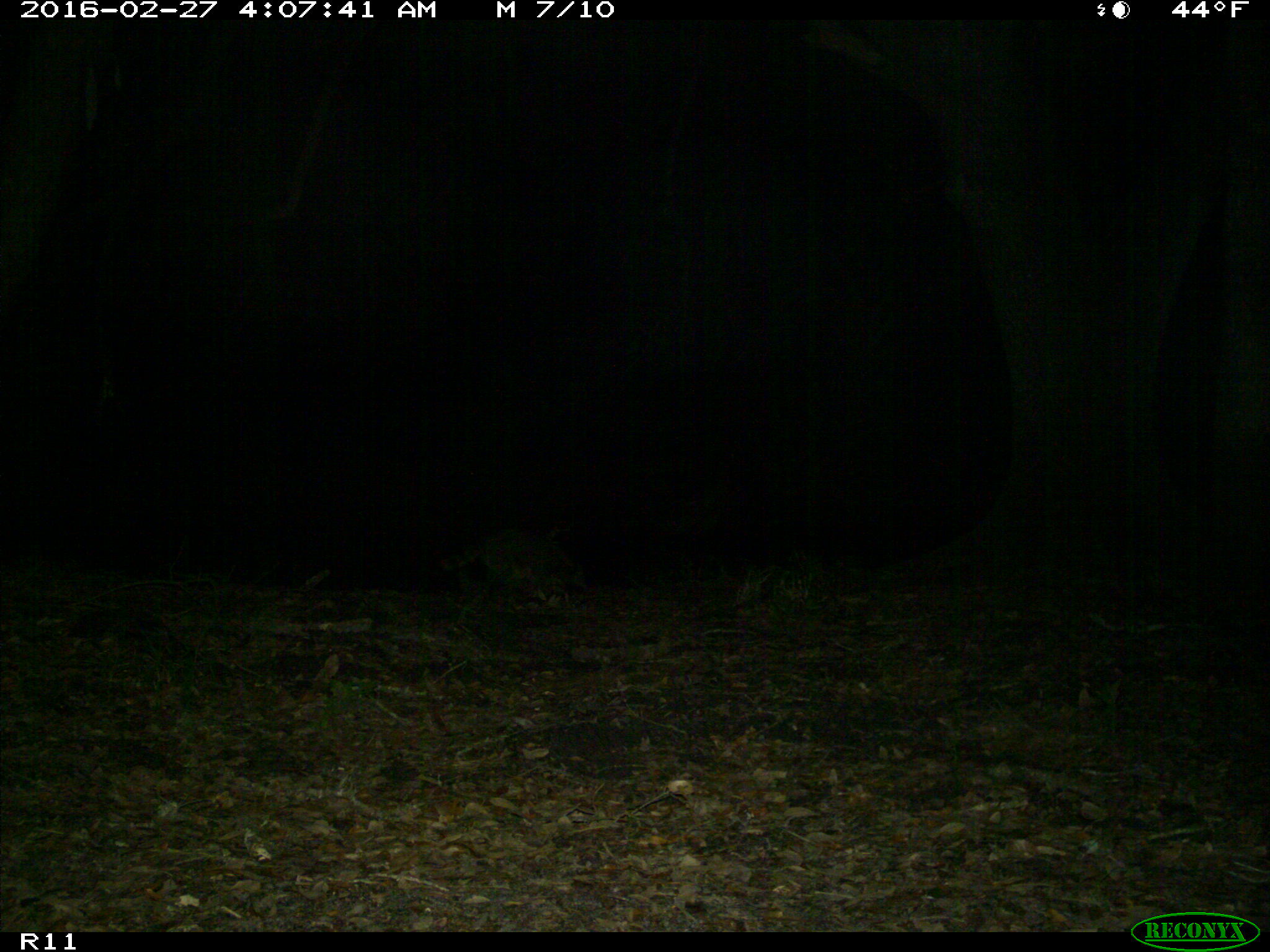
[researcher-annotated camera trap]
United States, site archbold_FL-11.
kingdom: Animalia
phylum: Chordata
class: Mammalia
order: Carnivora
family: Procyonidae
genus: Procyon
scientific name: Procyon lotor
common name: common raccoon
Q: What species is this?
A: Procyon lotor (common raccoon).